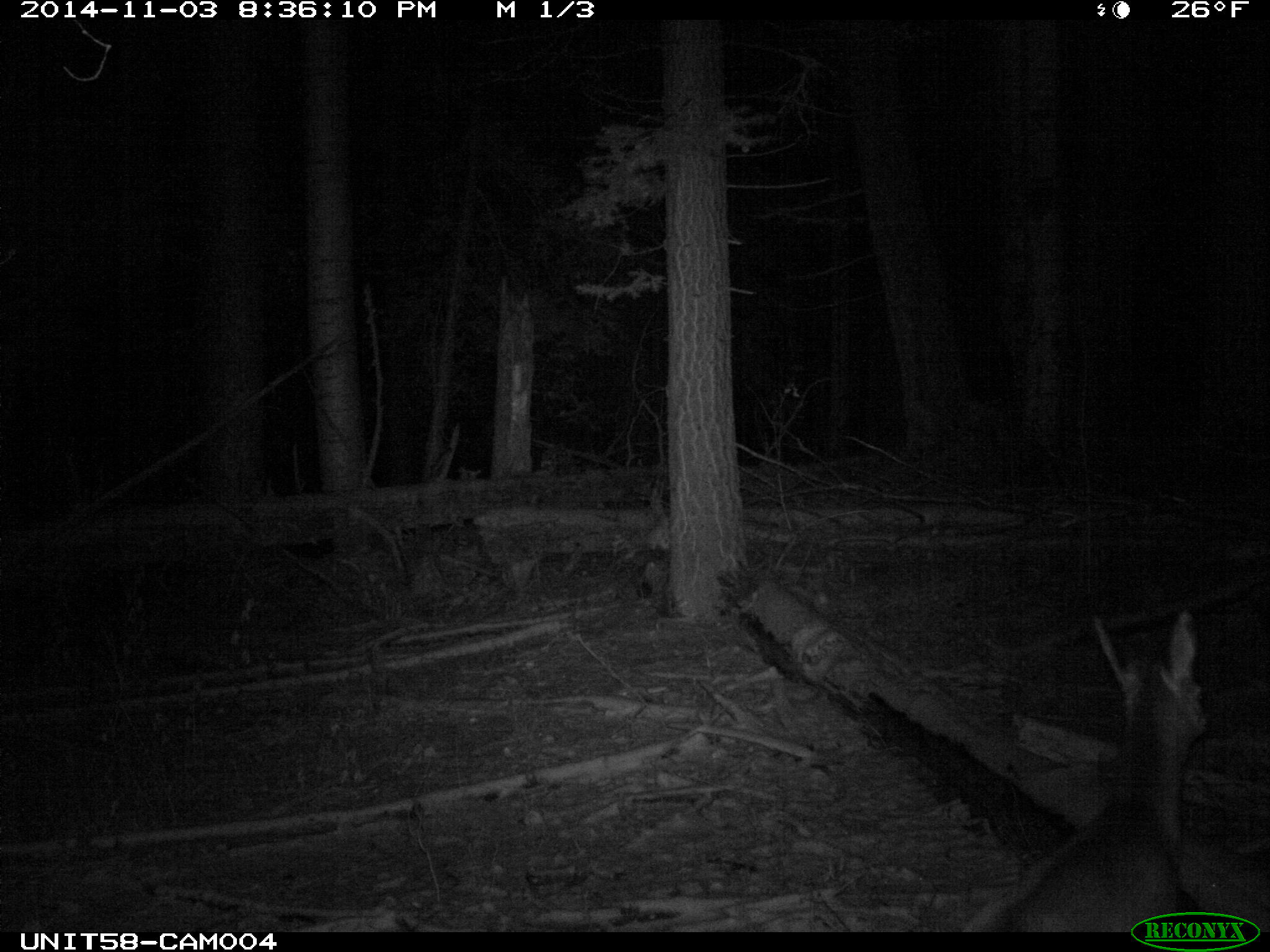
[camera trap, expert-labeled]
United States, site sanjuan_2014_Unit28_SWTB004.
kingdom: Animalia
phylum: Chordata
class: Mammalia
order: Artiodactyla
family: Cervidae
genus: Odocoileus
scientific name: Odocoileus hemionus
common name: mule deer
Odocoileus hemionus (mule deer).